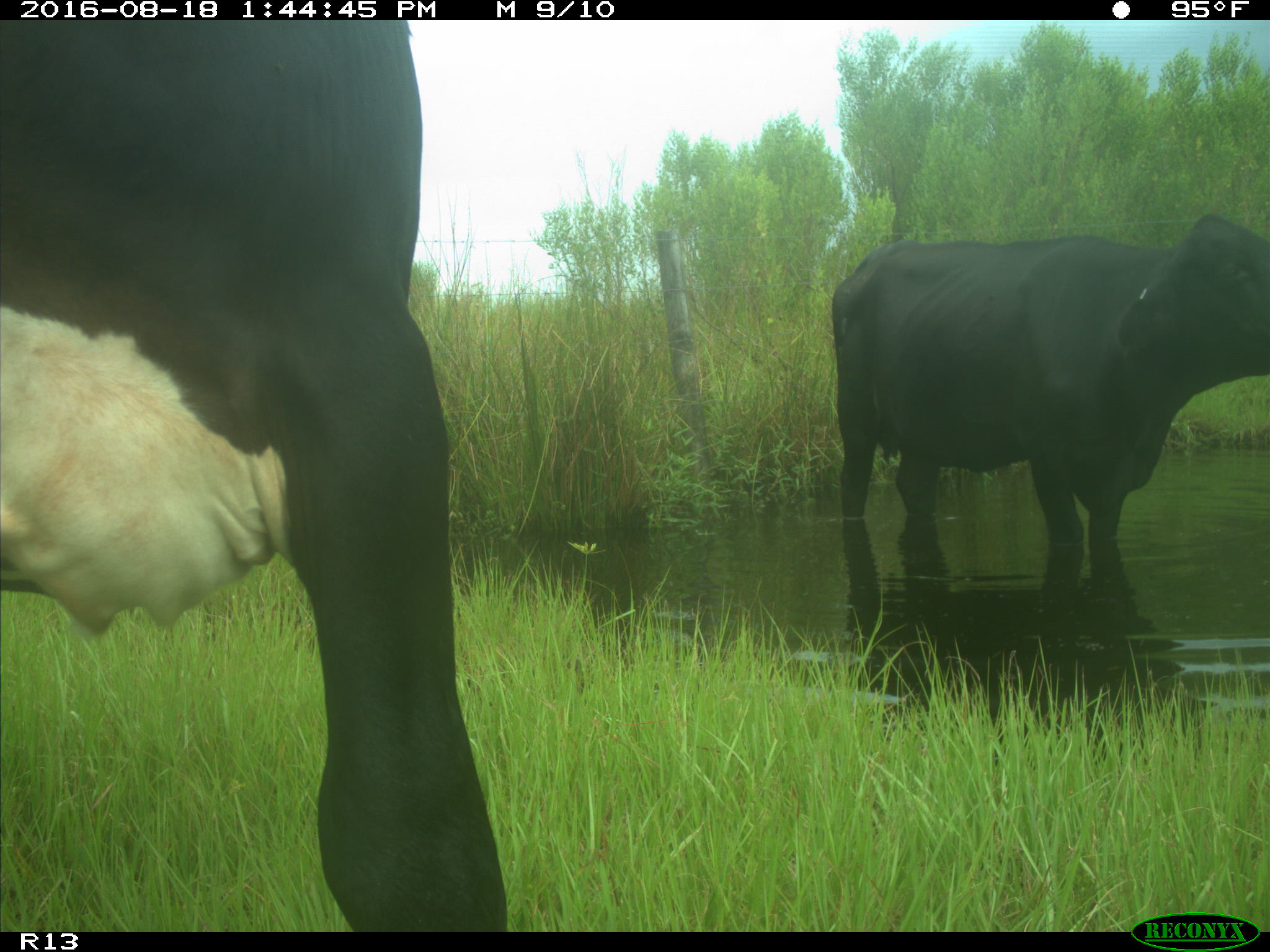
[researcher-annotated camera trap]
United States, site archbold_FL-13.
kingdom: Animalia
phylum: Chordata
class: Mammalia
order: Artiodactyla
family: Bovidae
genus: Bos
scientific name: Bos taurus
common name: domestic cow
Bos taurus (domestic cow).